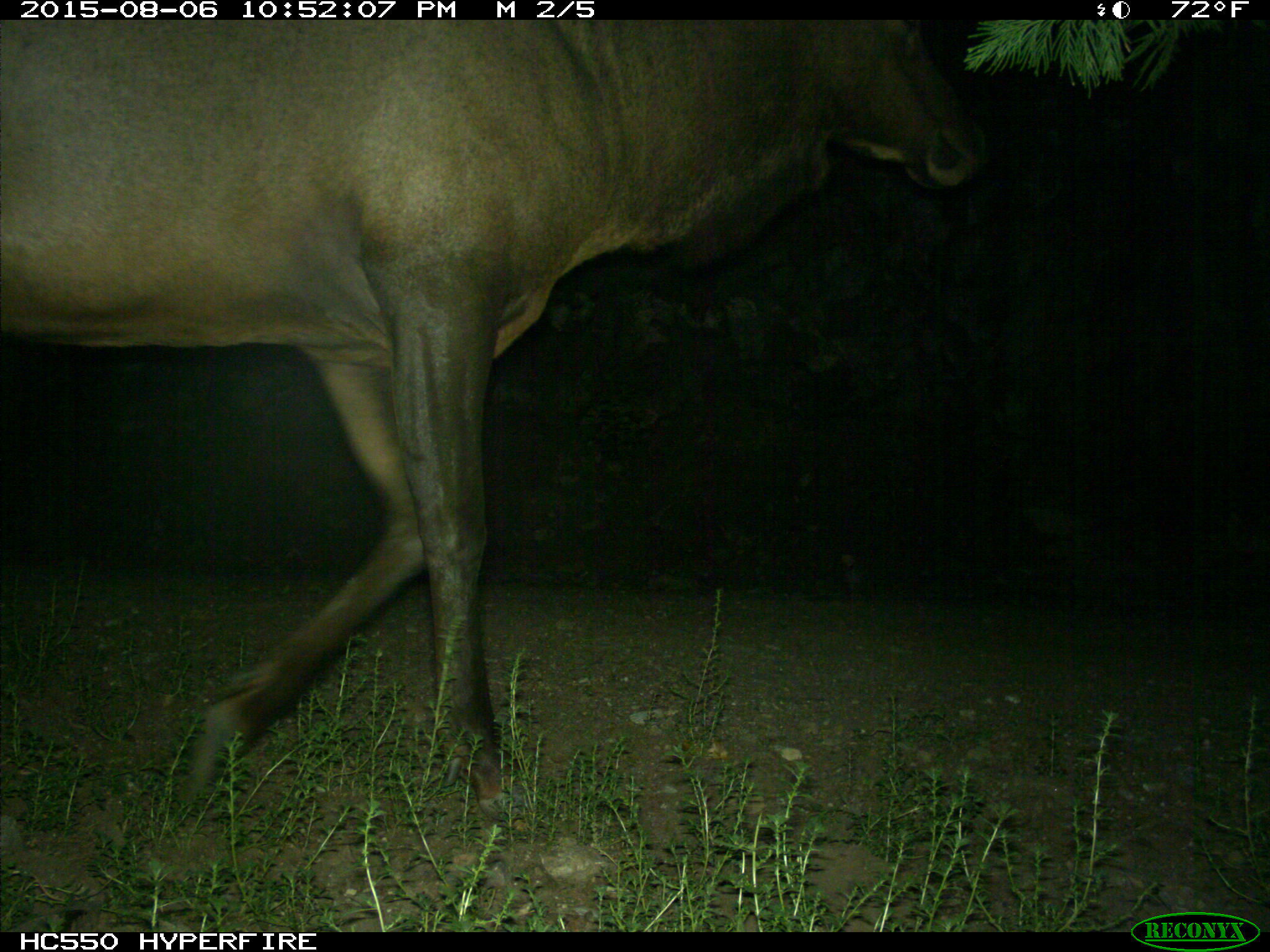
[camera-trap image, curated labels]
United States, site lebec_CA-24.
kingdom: Animalia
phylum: Chordata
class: Mammalia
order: Artiodactyla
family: Cervidae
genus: Cervus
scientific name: Cervus canadensis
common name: elk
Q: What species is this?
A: Cervus canadensis (elk).